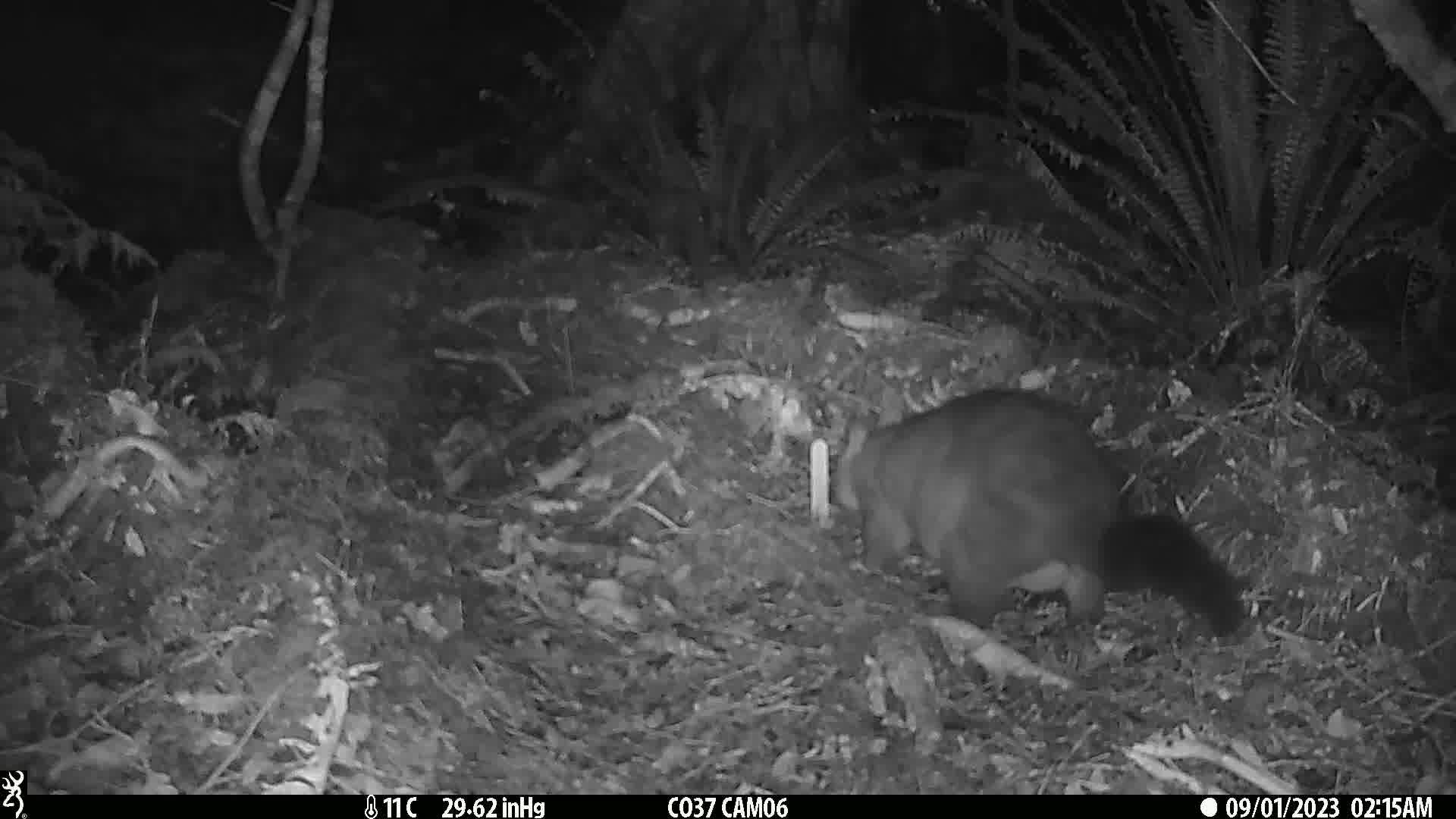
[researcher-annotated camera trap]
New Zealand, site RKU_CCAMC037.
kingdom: Animalia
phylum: Chordata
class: Mammalia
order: Diprotodontia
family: Phalangeridae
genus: Trichosurus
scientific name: Trichosurus vulpecula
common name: common brushtail possum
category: possum